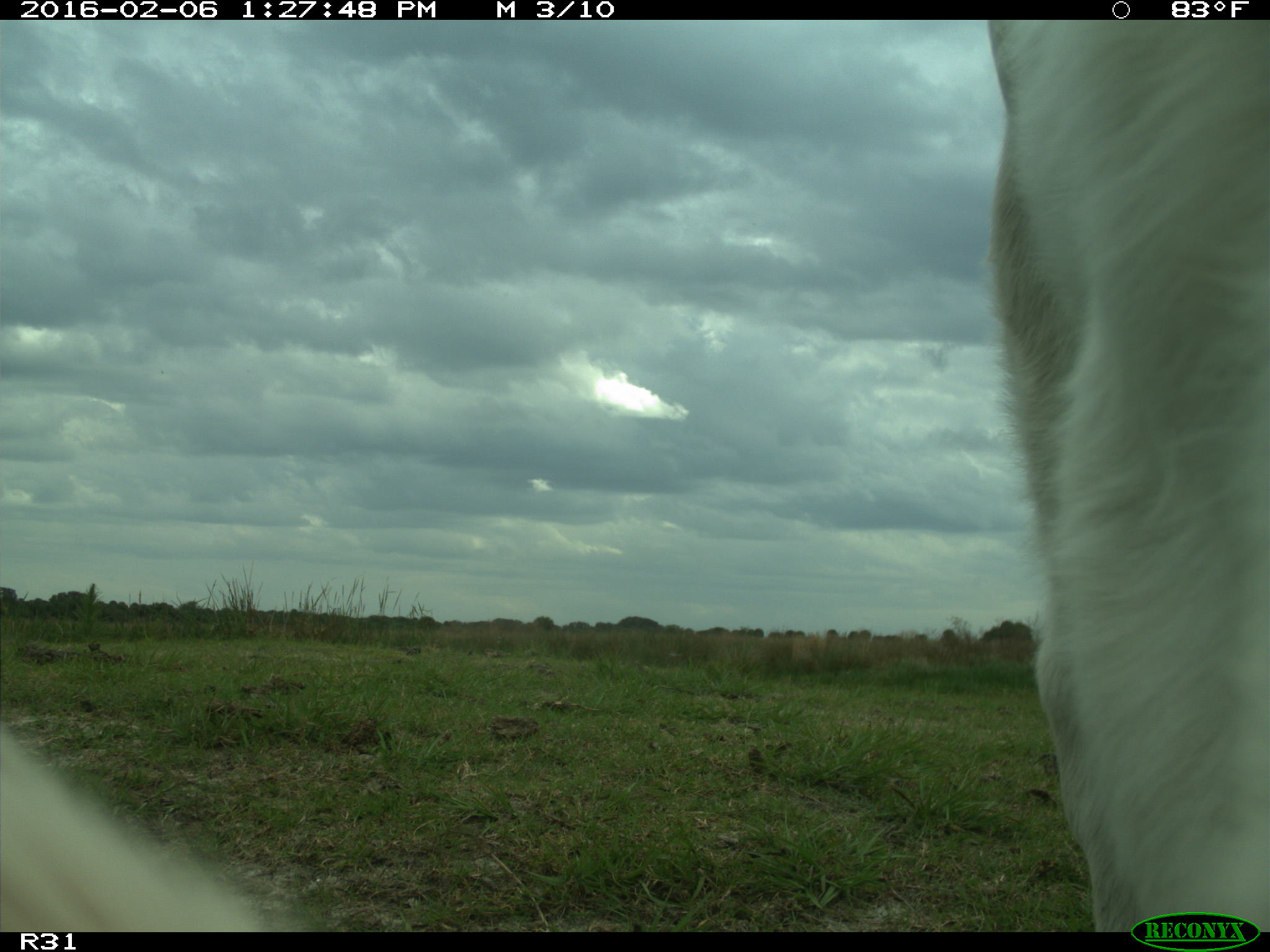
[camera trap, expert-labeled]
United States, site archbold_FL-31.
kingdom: Animalia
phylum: Chordata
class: Mammalia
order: Artiodactyla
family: Bovidae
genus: Bos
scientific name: Bos taurus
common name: domestic cow